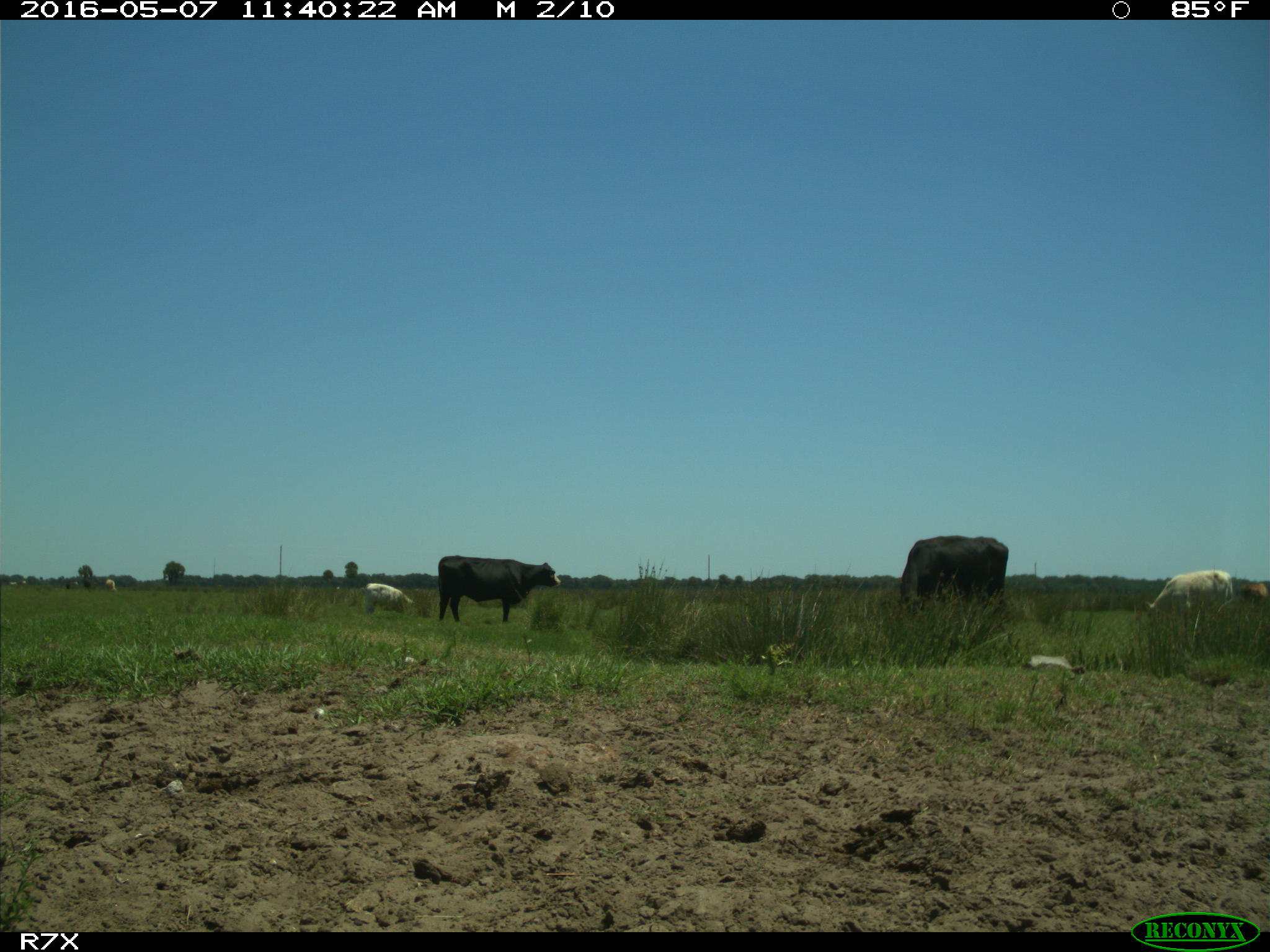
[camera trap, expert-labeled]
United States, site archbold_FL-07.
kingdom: Animalia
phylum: Chordata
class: Mammalia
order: Artiodactyla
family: Bovidae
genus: Bos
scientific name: Bos taurus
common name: domestic cow